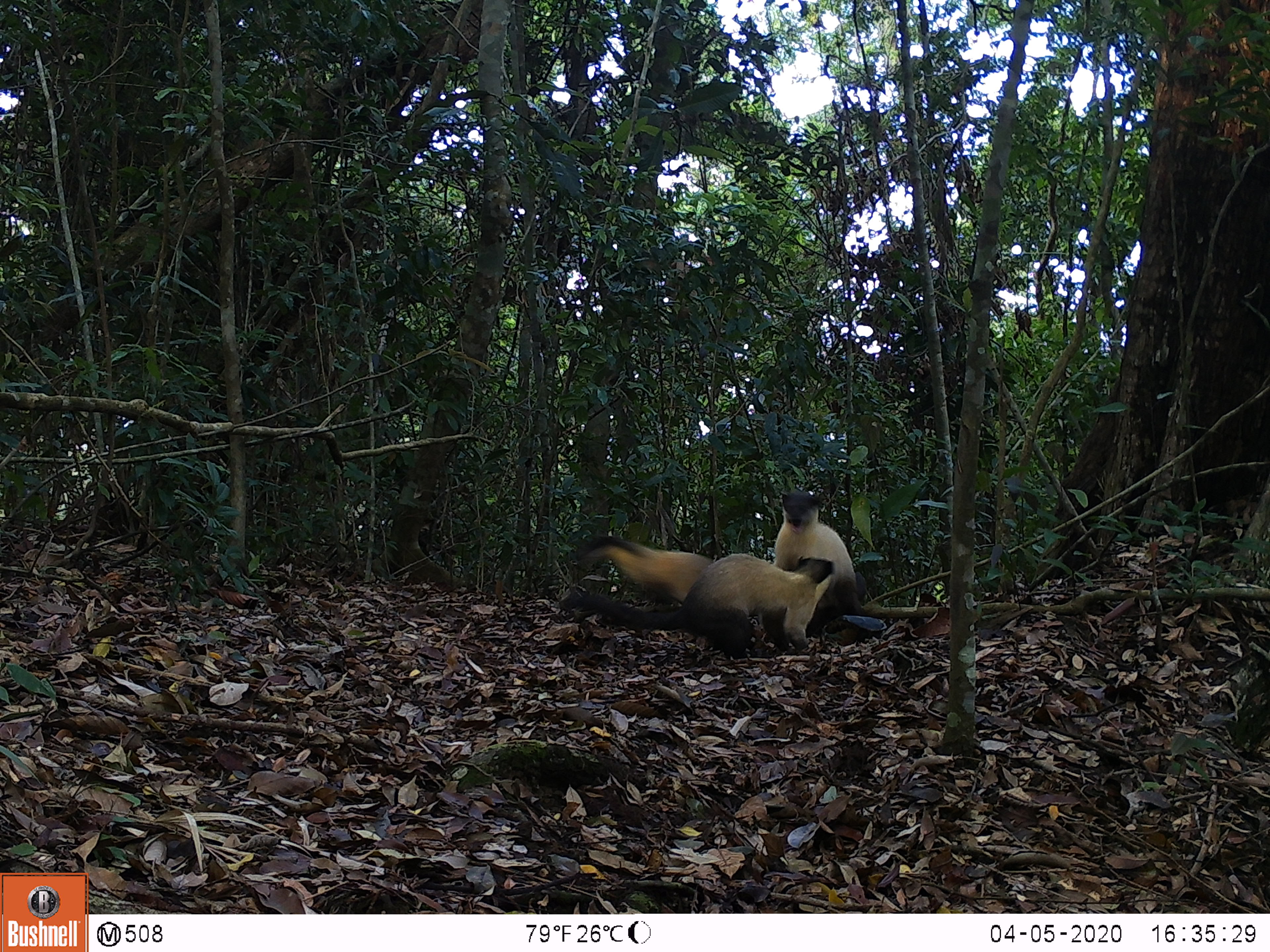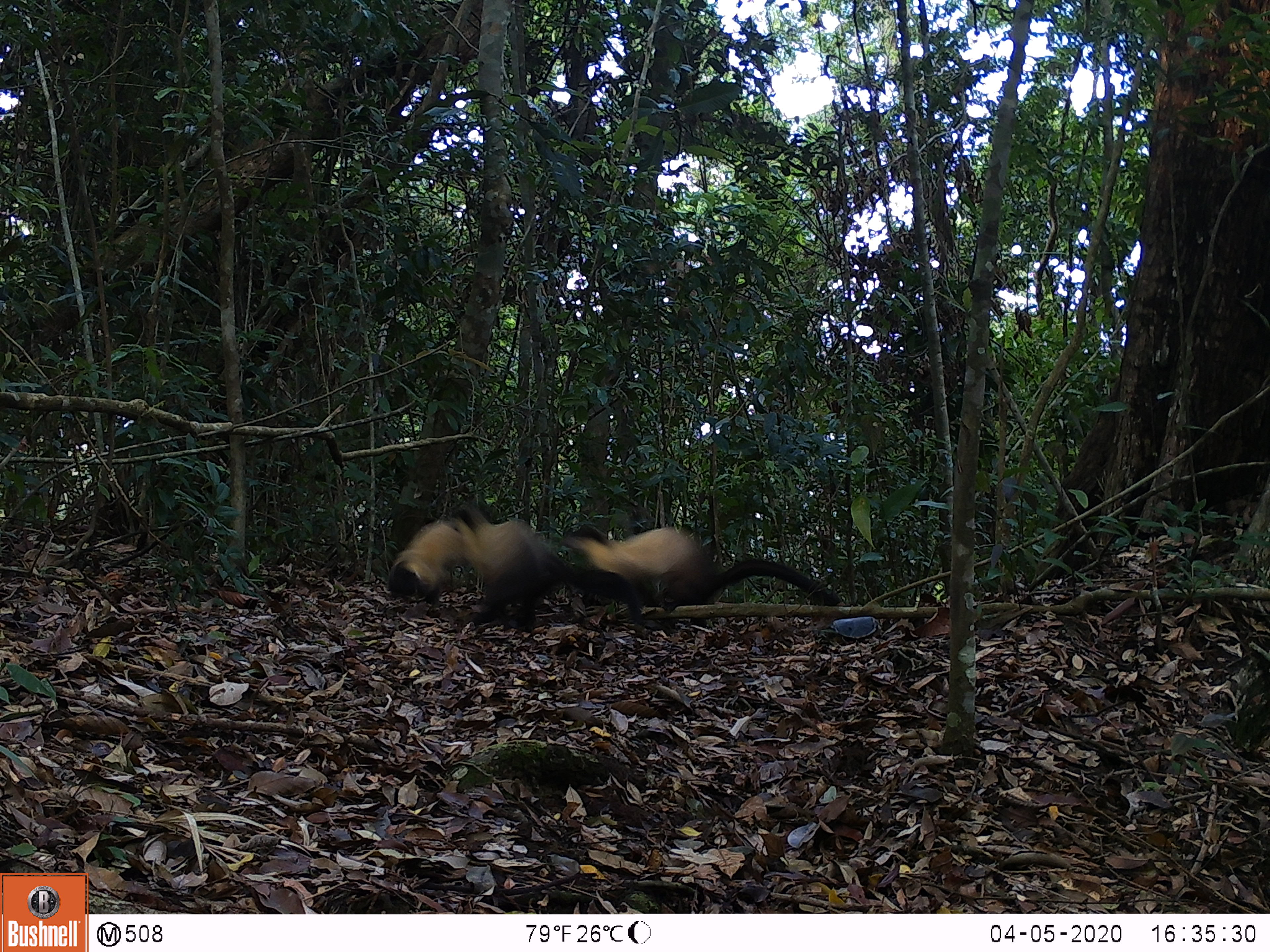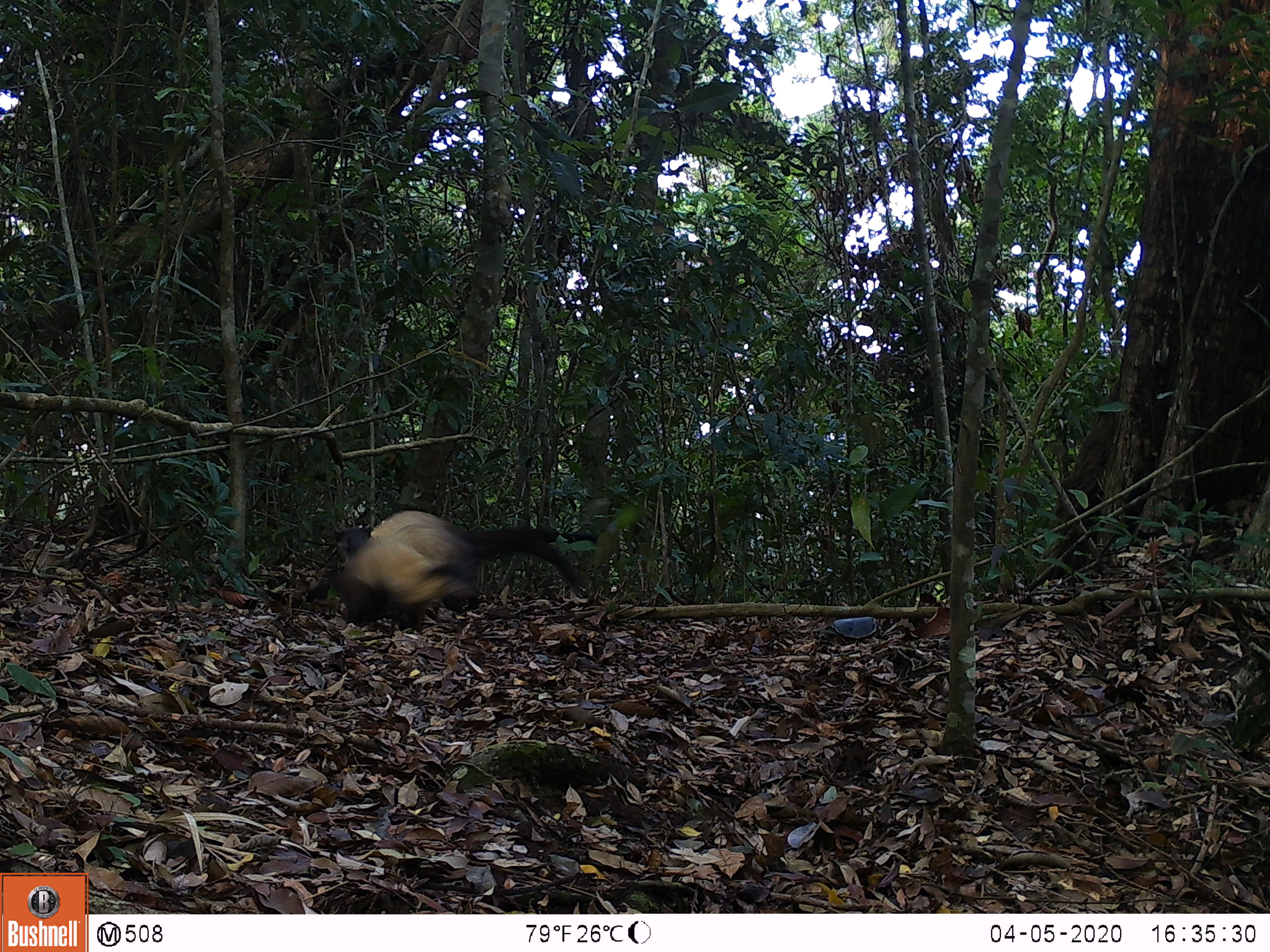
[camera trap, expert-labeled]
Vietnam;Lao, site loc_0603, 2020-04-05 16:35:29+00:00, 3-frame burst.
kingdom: Animalia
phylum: Chordata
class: Mammalia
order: Carnivora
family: Mustelidae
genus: Martes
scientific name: Martes flavigula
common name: yellow-throated marten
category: yellow throated marten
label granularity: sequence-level